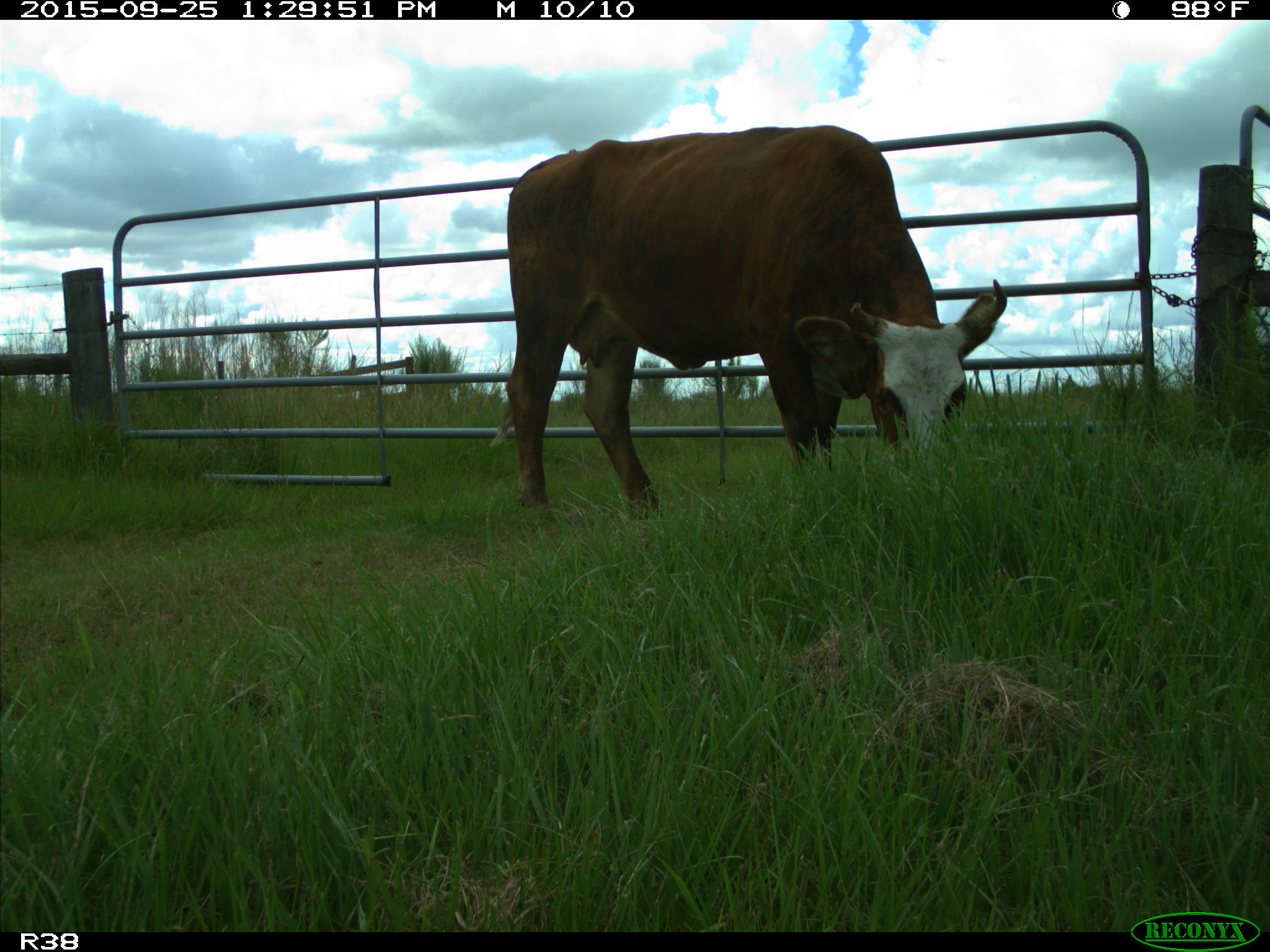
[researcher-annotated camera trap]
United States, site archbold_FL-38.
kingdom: Animalia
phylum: Chordata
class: Mammalia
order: Artiodactyla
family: Bovidae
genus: Bos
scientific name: Bos taurus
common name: domestic cow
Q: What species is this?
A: Bos taurus (domestic cow).